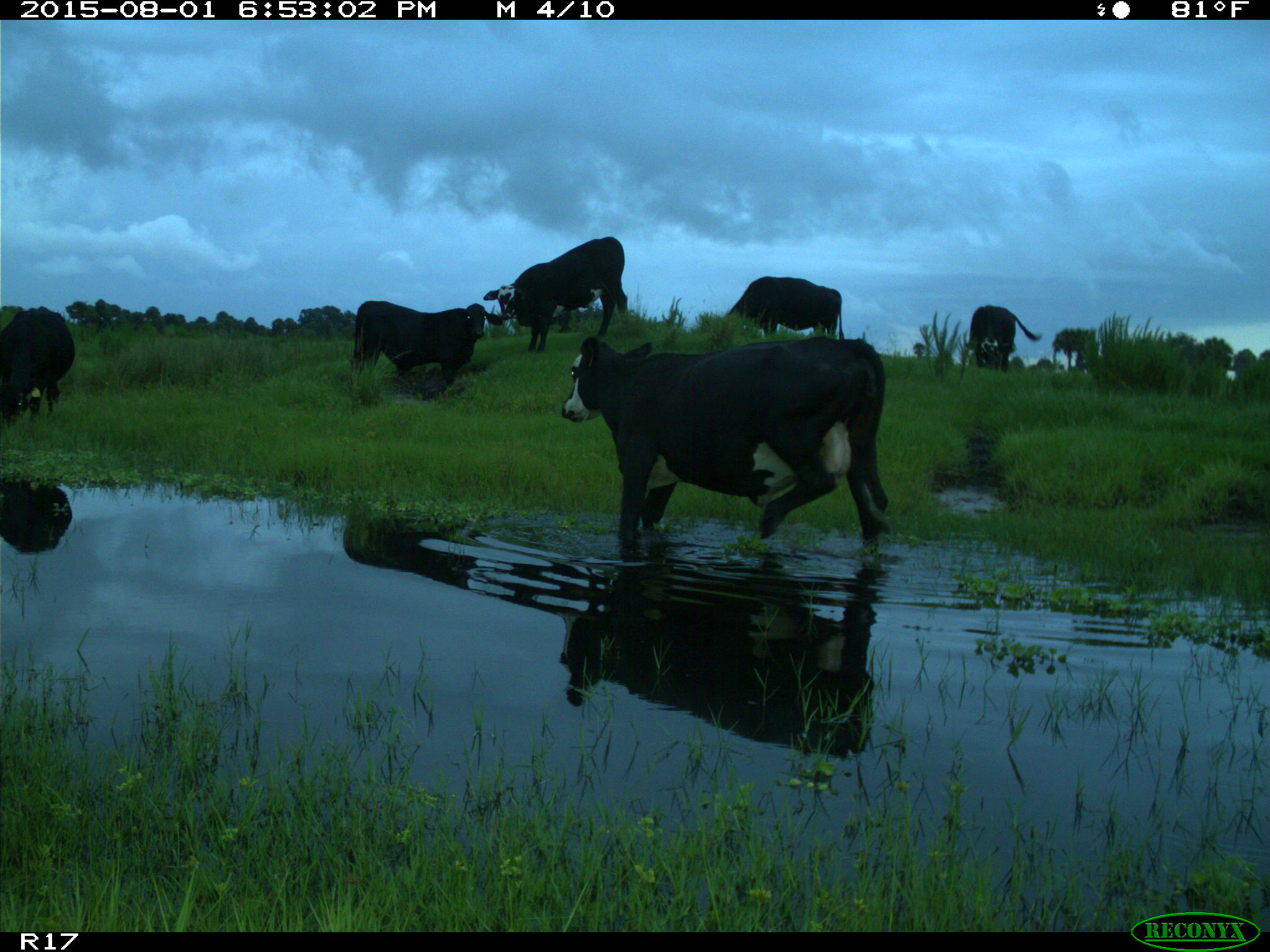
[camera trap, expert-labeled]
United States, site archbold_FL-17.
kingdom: Animalia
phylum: Chordata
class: Mammalia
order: Artiodactyla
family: Bovidae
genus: Bos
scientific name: Bos taurus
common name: domestic cow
Bos taurus (domestic cow).